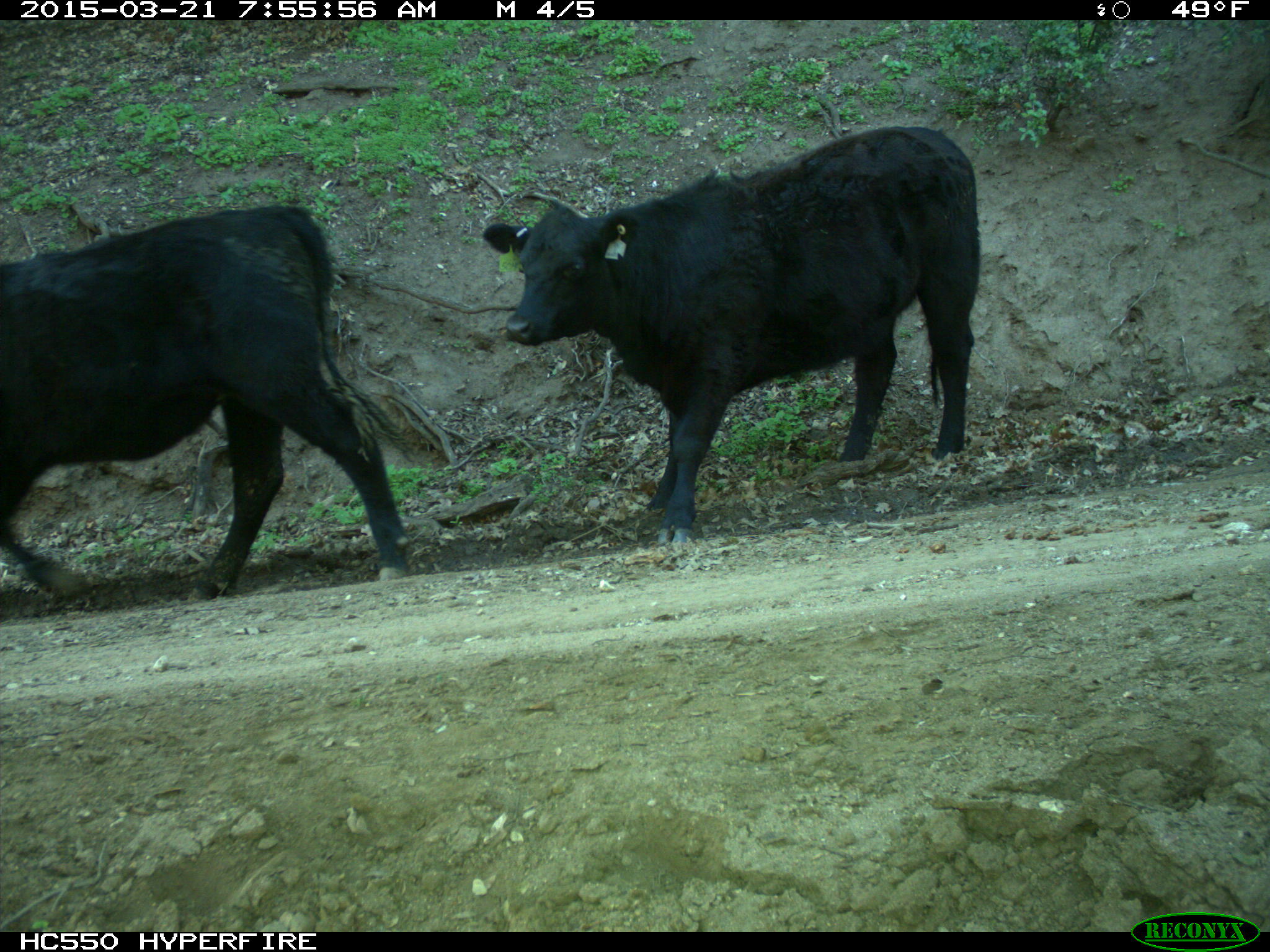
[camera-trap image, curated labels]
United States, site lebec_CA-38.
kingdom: Animalia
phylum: Chordata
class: Mammalia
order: Artiodactyla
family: Bovidae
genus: Bos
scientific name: Bos taurus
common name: domestic cow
Bos taurus (domestic cow).